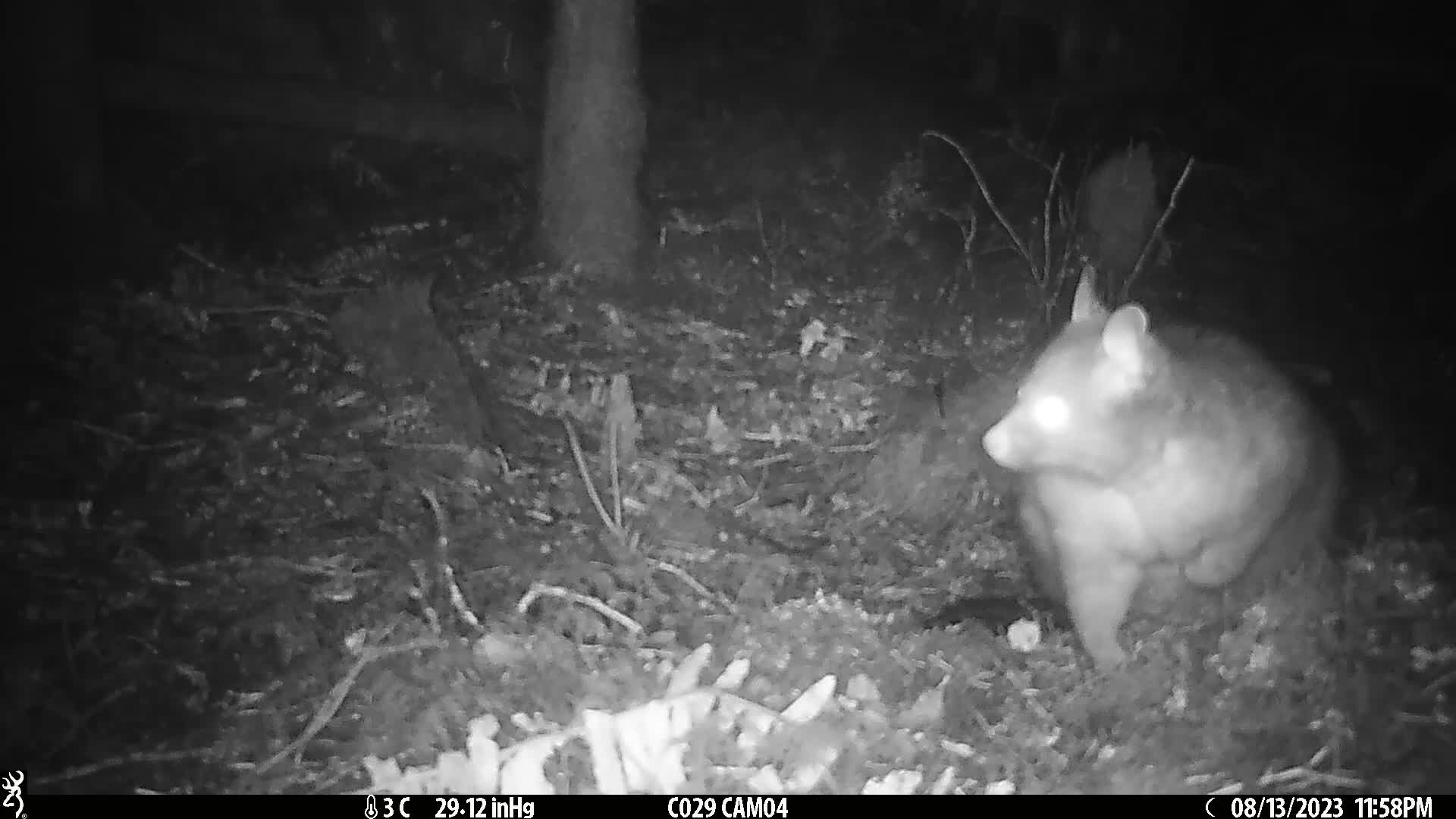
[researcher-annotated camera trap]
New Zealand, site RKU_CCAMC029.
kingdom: Animalia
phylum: Chordata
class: Mammalia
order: Diprotodontia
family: Phalangeridae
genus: Trichosurus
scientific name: Trichosurus vulpecula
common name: common brushtail possum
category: possum